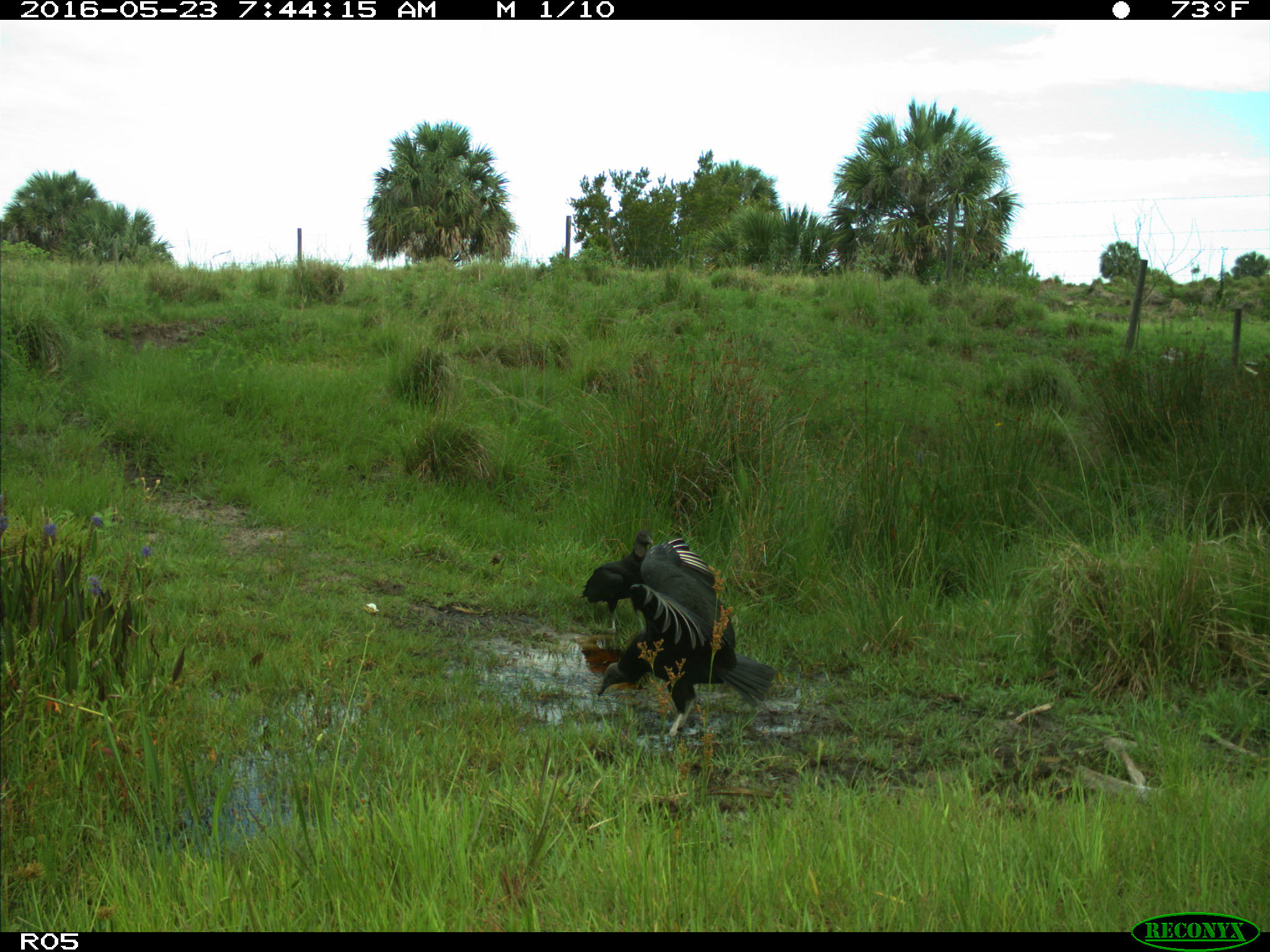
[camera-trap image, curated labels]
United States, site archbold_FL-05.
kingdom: Animalia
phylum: Chordata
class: Aves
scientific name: Aves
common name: birds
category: unidentified bird